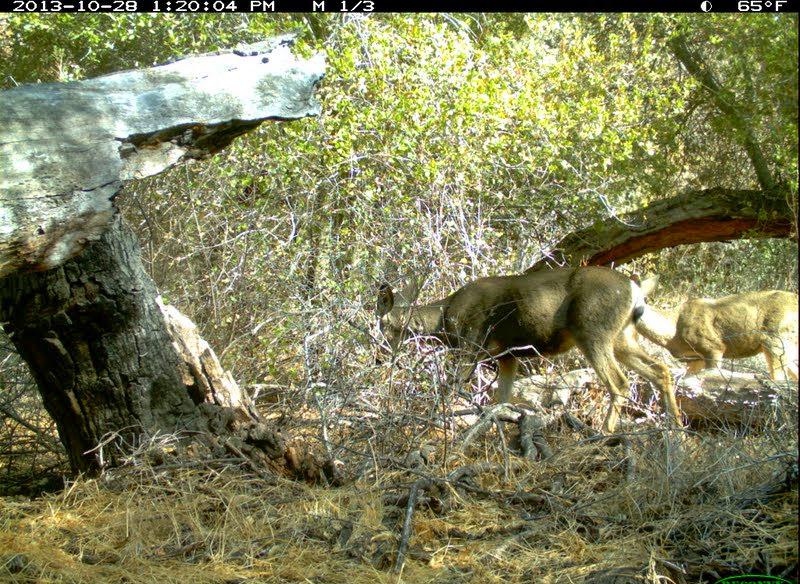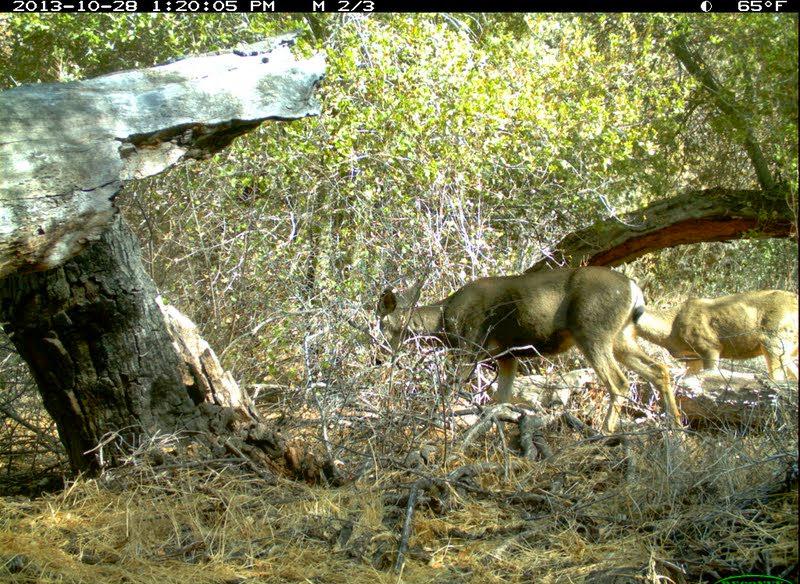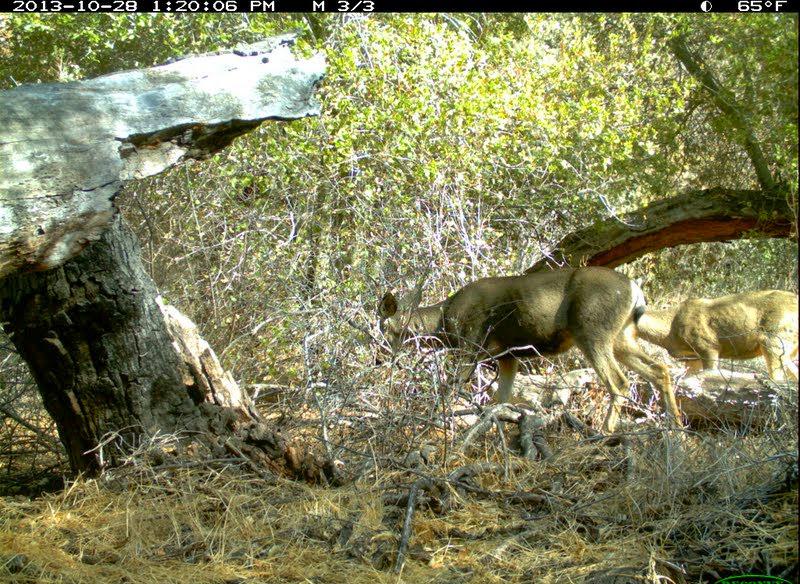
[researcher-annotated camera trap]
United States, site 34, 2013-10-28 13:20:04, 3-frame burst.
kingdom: Animalia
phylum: Chordata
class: Mammalia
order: Artiodactyla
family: Cervidae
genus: Odocoileus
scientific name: Odocoileus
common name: deer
Deer (Odocoileus).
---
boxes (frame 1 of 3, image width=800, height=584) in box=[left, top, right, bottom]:
deer: box=[369, 264, 685, 443]; box=[628, 287, 800, 385]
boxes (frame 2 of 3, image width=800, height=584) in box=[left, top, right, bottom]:
deer: box=[372, 265, 686, 443]; box=[630, 289, 800, 390]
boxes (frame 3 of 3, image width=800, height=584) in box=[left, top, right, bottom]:
deer: box=[366, 276, 692, 454]; box=[634, 285, 800, 391]